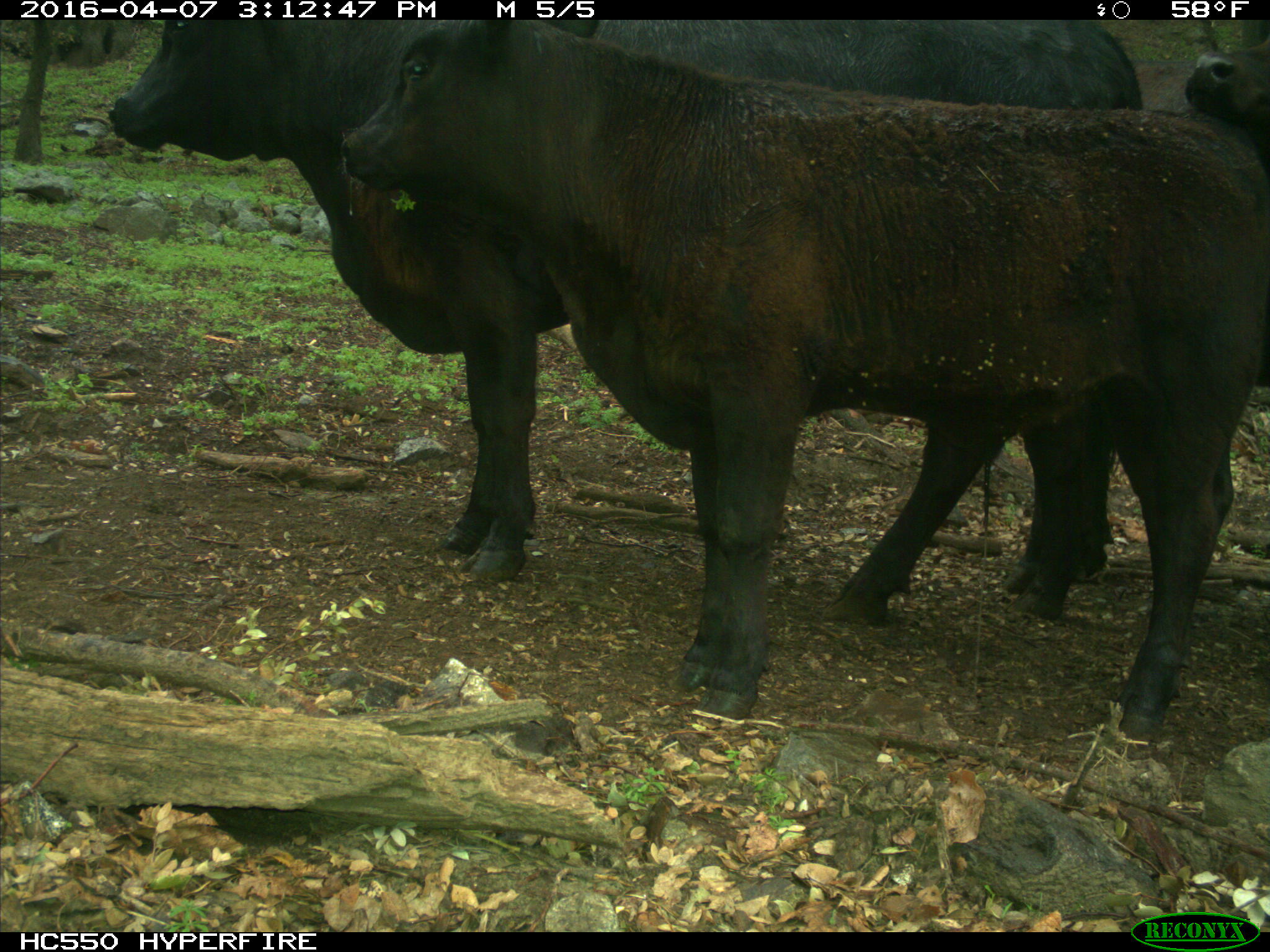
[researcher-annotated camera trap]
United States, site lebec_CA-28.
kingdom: Animalia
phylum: Chordata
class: Mammalia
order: Artiodactyla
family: Bovidae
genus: Bos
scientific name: Bos taurus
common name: domestic cow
Bos taurus (domestic cow).